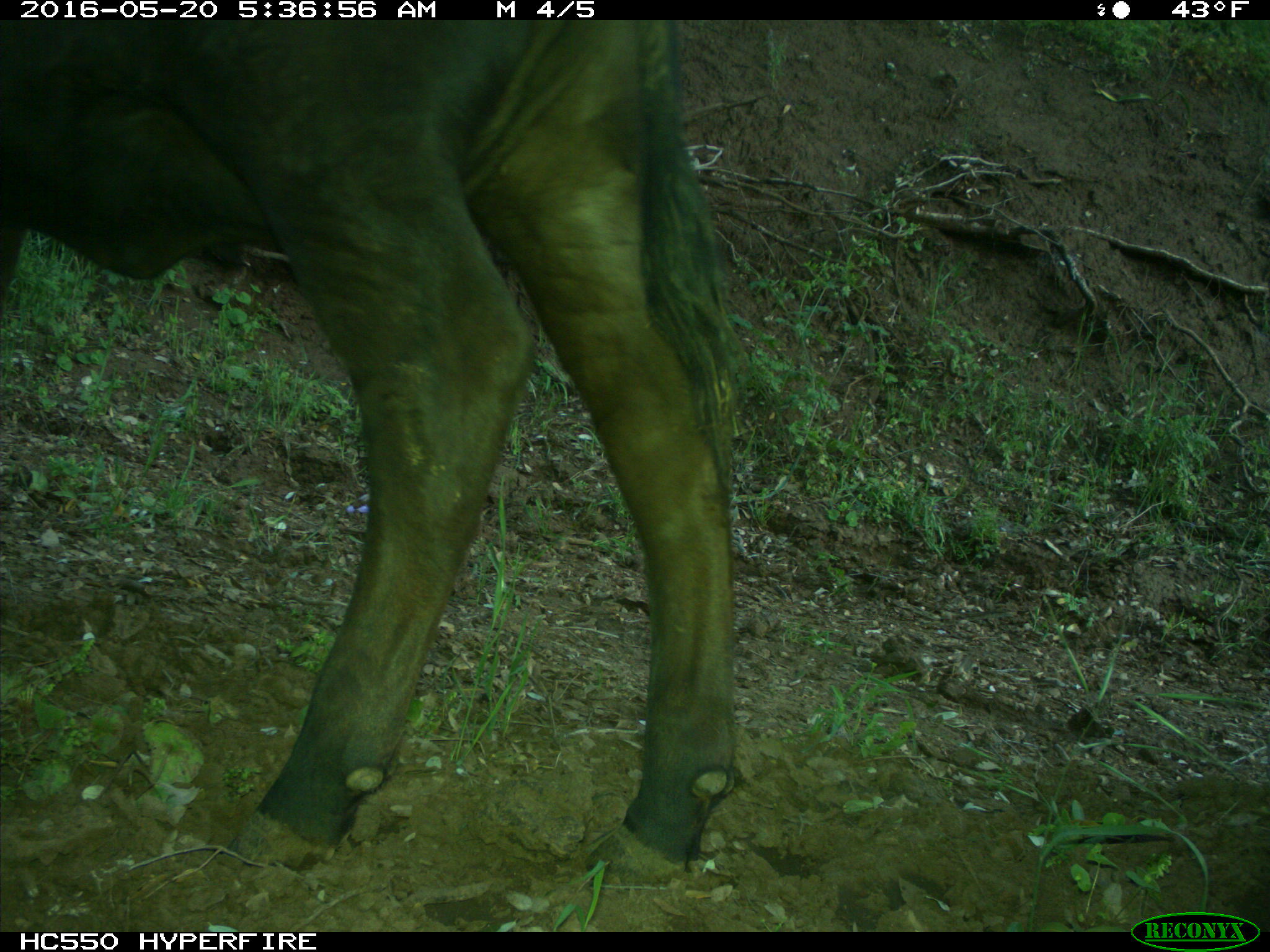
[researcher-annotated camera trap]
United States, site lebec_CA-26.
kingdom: Animalia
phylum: Chordata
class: Mammalia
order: Artiodactyla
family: Bovidae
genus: Bos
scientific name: Bos taurus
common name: domestic cow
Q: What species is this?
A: Bos taurus (domestic cow).